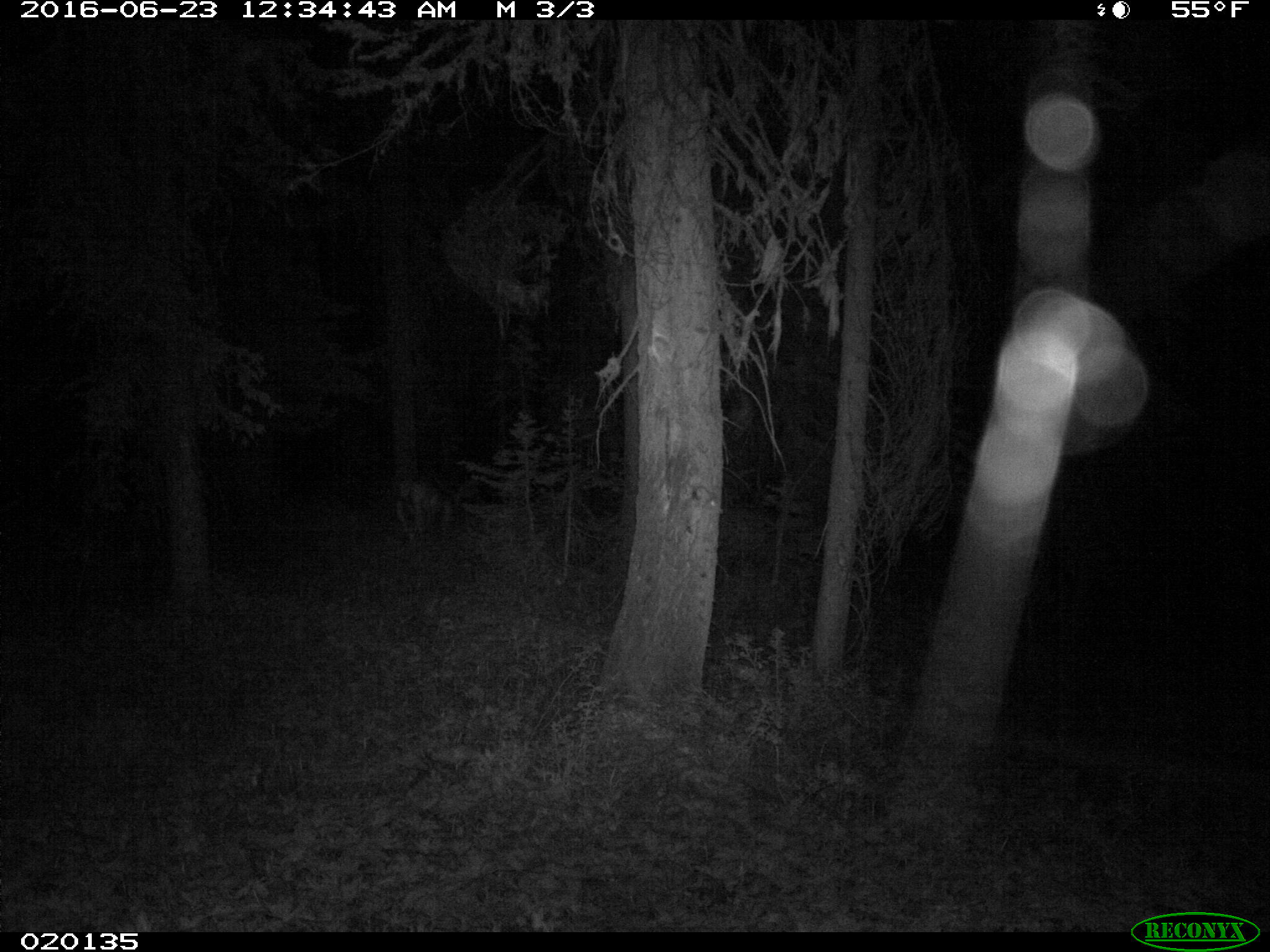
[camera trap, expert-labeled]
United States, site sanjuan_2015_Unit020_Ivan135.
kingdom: Animalia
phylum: Chordata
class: Mammalia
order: Artiodactyla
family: Cervidae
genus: Odocoileus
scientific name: Odocoileus hemionus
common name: mule deer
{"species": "Odocoileus hemionus (mule deer)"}